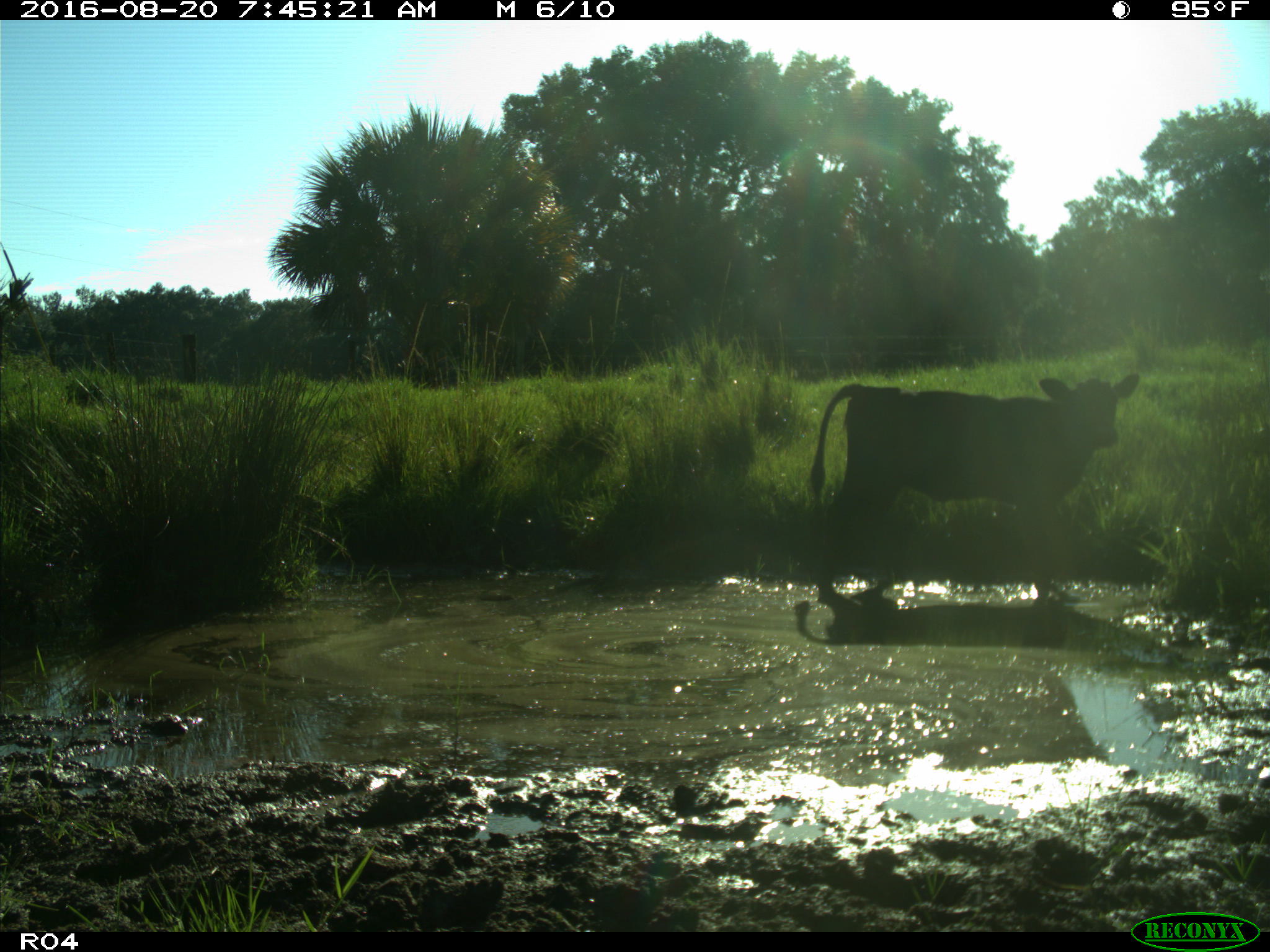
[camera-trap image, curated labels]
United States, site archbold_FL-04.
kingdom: Animalia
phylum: Chordata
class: Mammalia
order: Artiodactyla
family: Bovidae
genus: Bos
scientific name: Bos taurus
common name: domestic cow